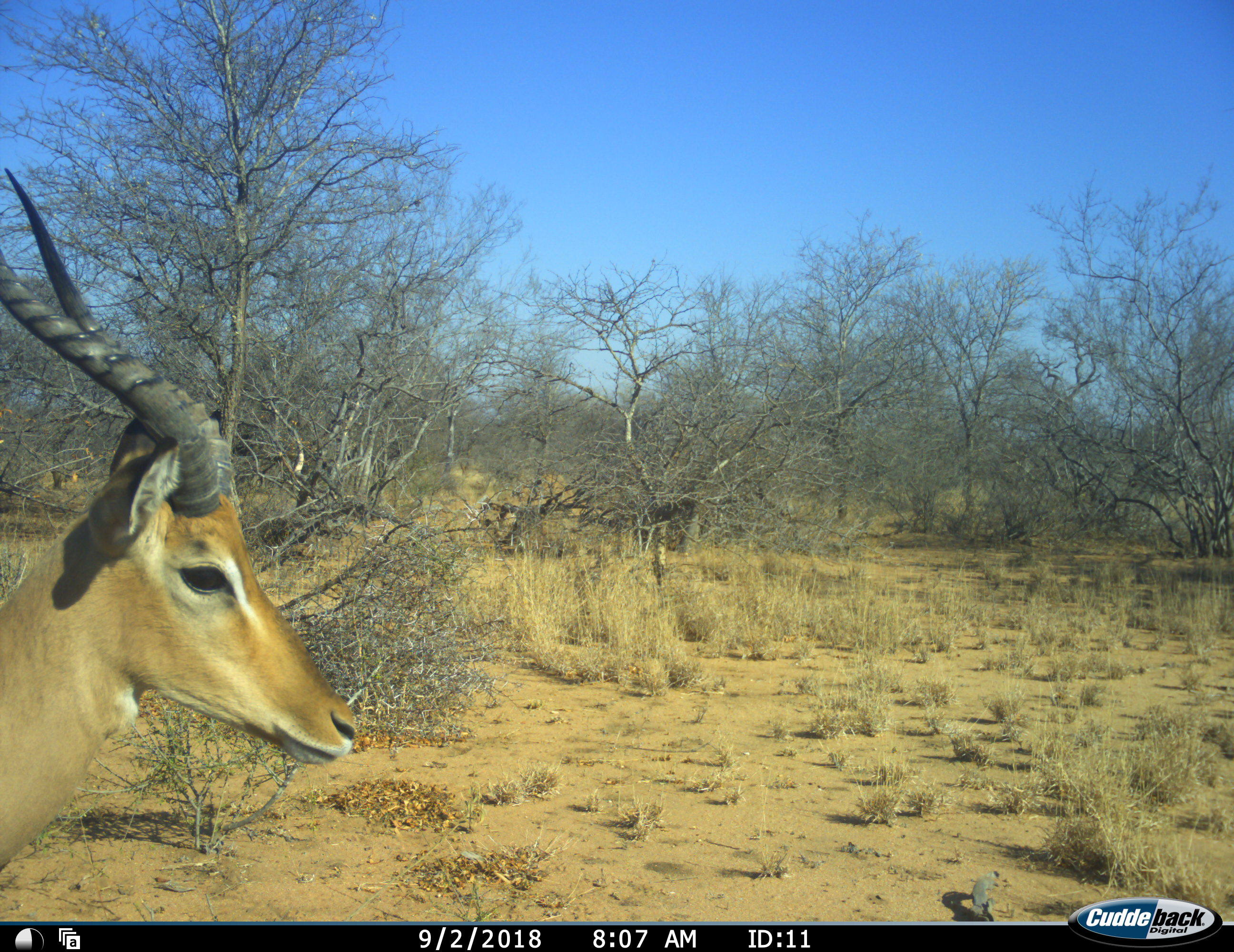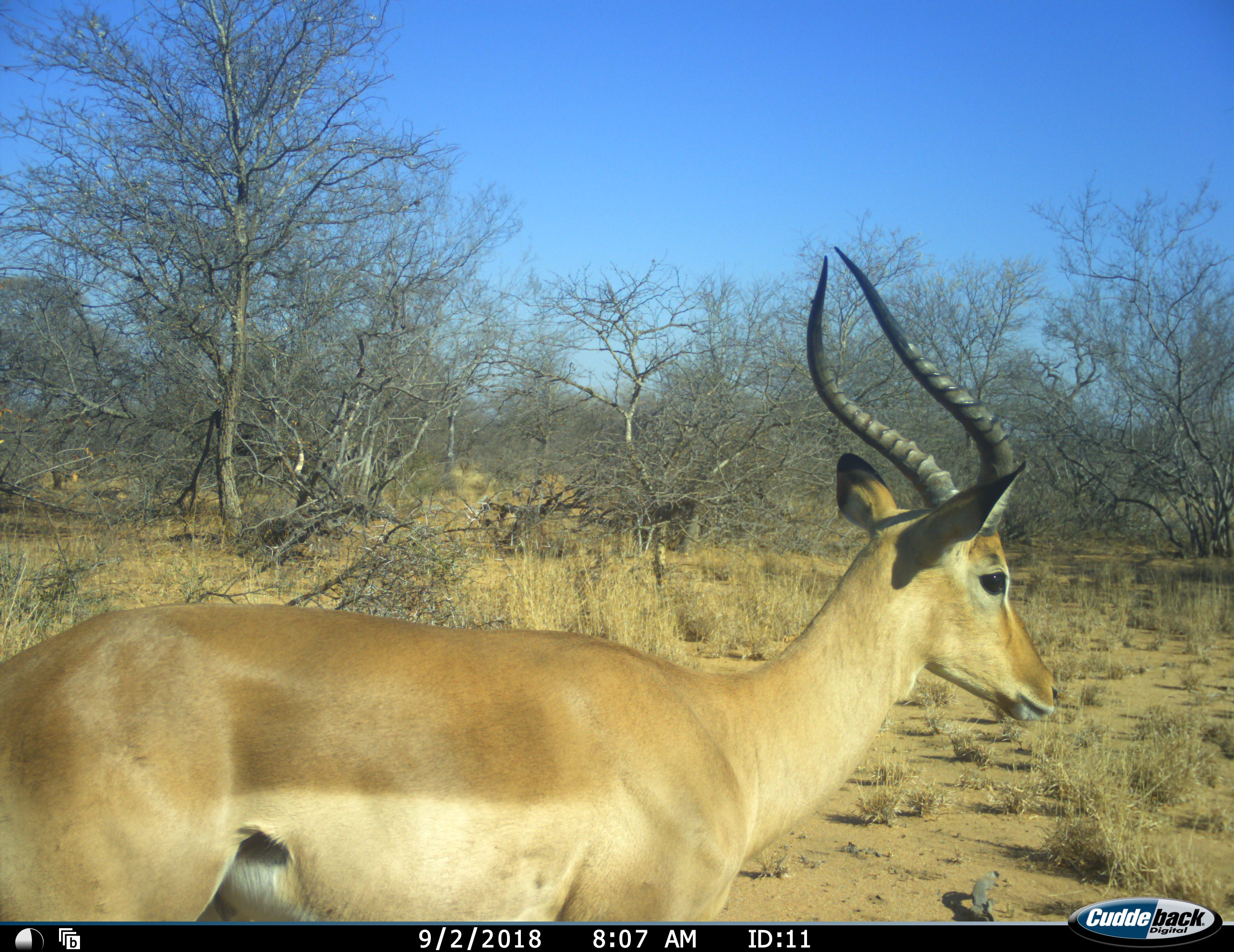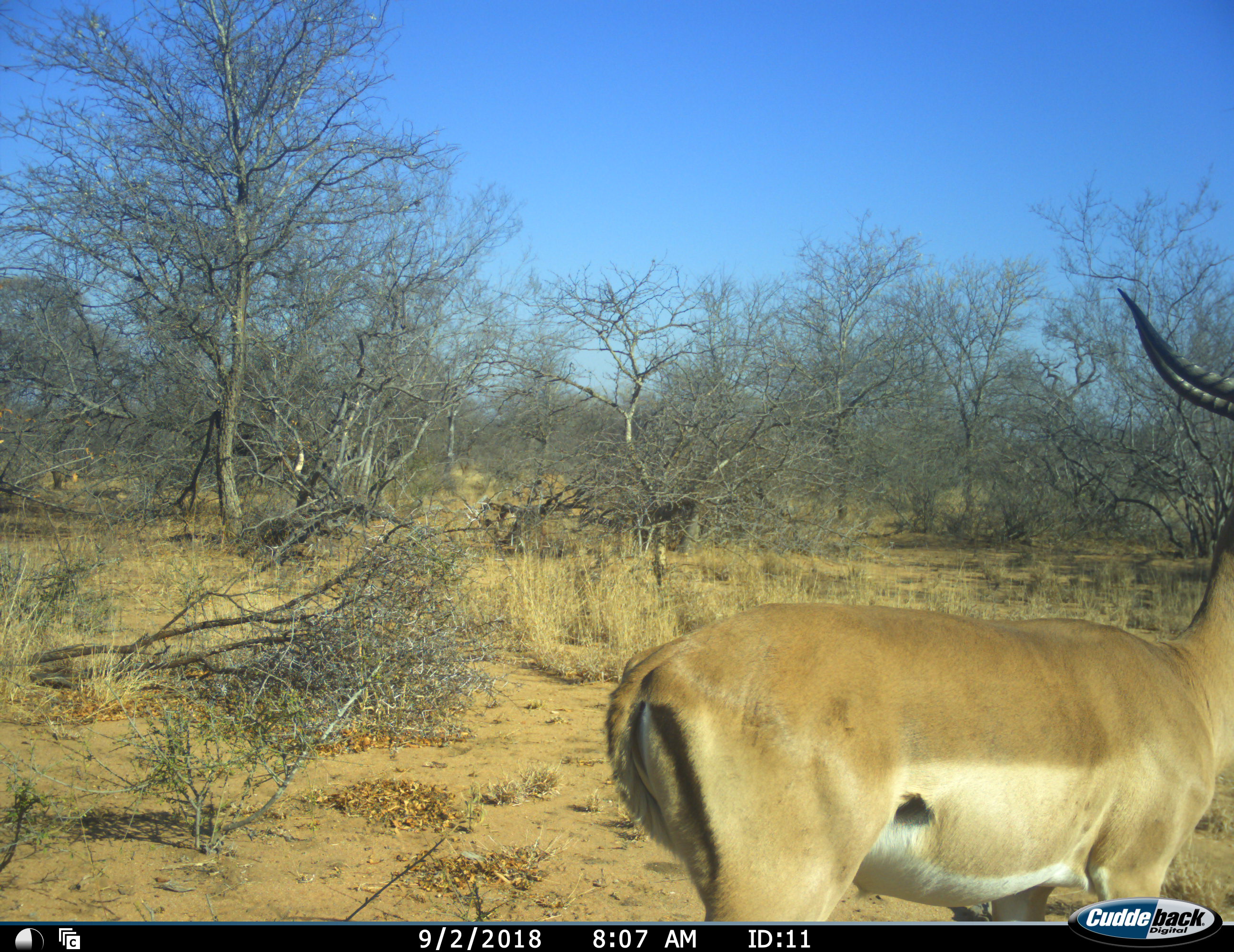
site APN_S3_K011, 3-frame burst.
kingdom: Animalia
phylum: Chordata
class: Mammalia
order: Artiodactyla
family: Bovidae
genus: Aepyceros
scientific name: Aepyceros melampus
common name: impala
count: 1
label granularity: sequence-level